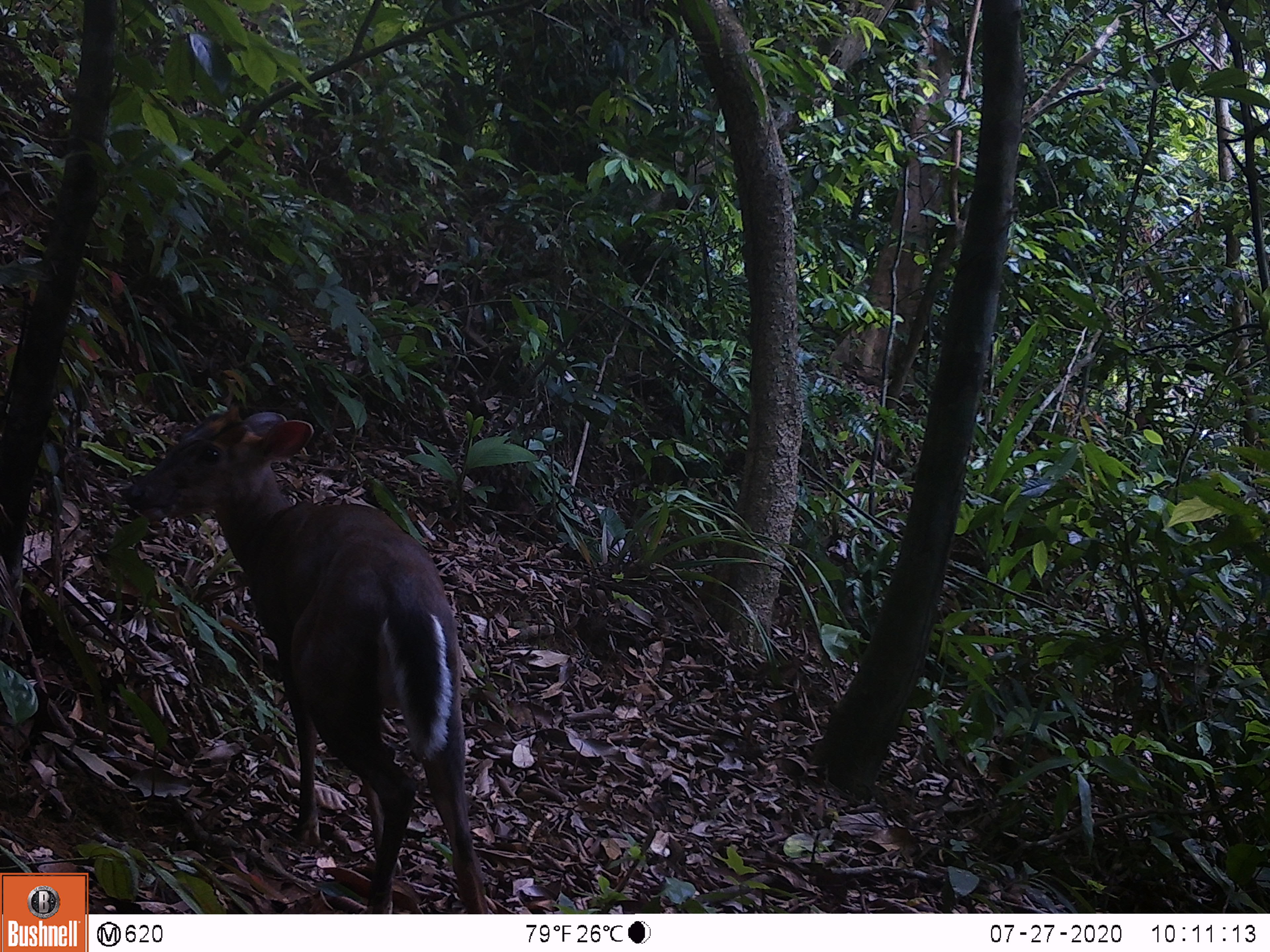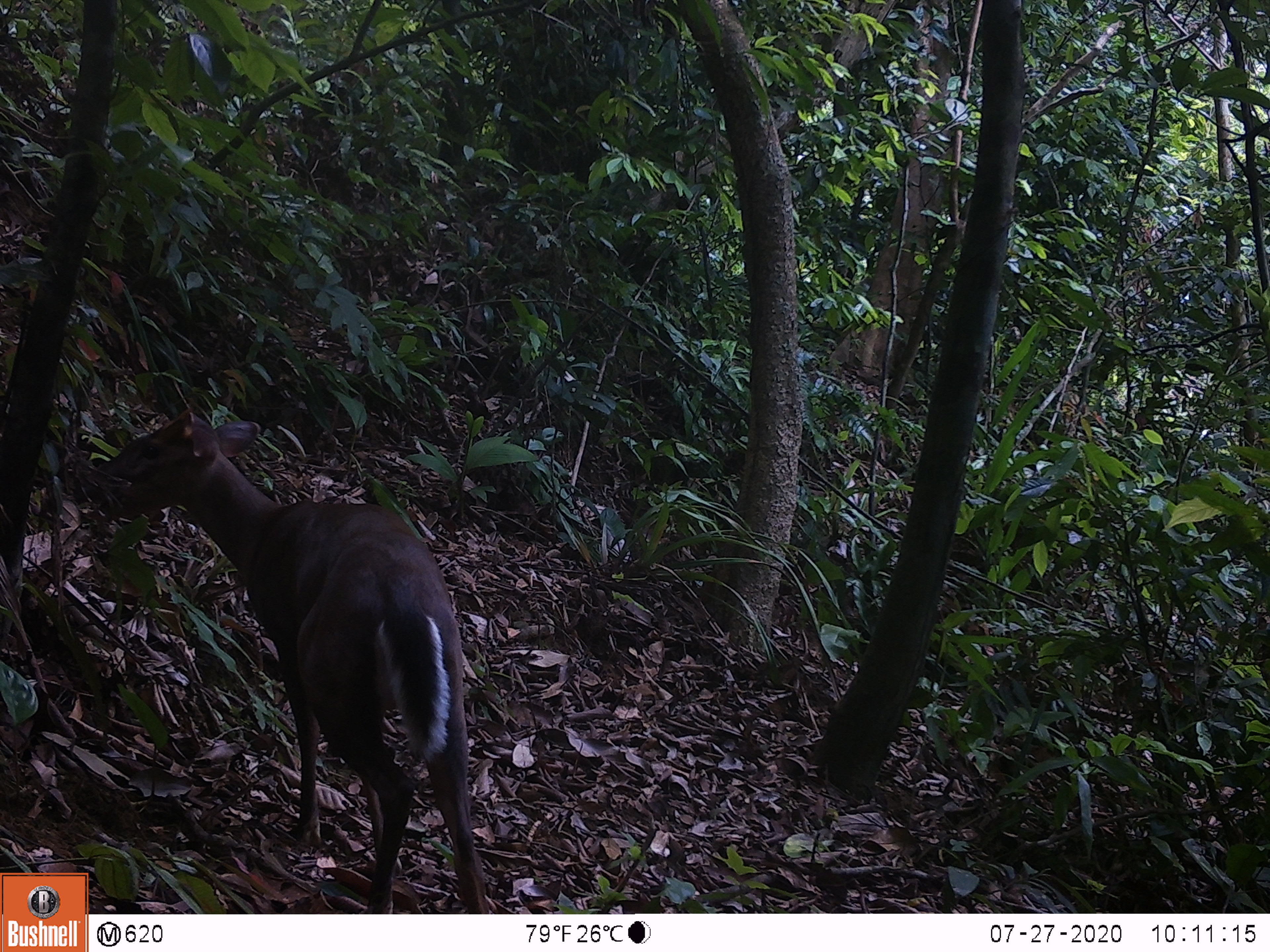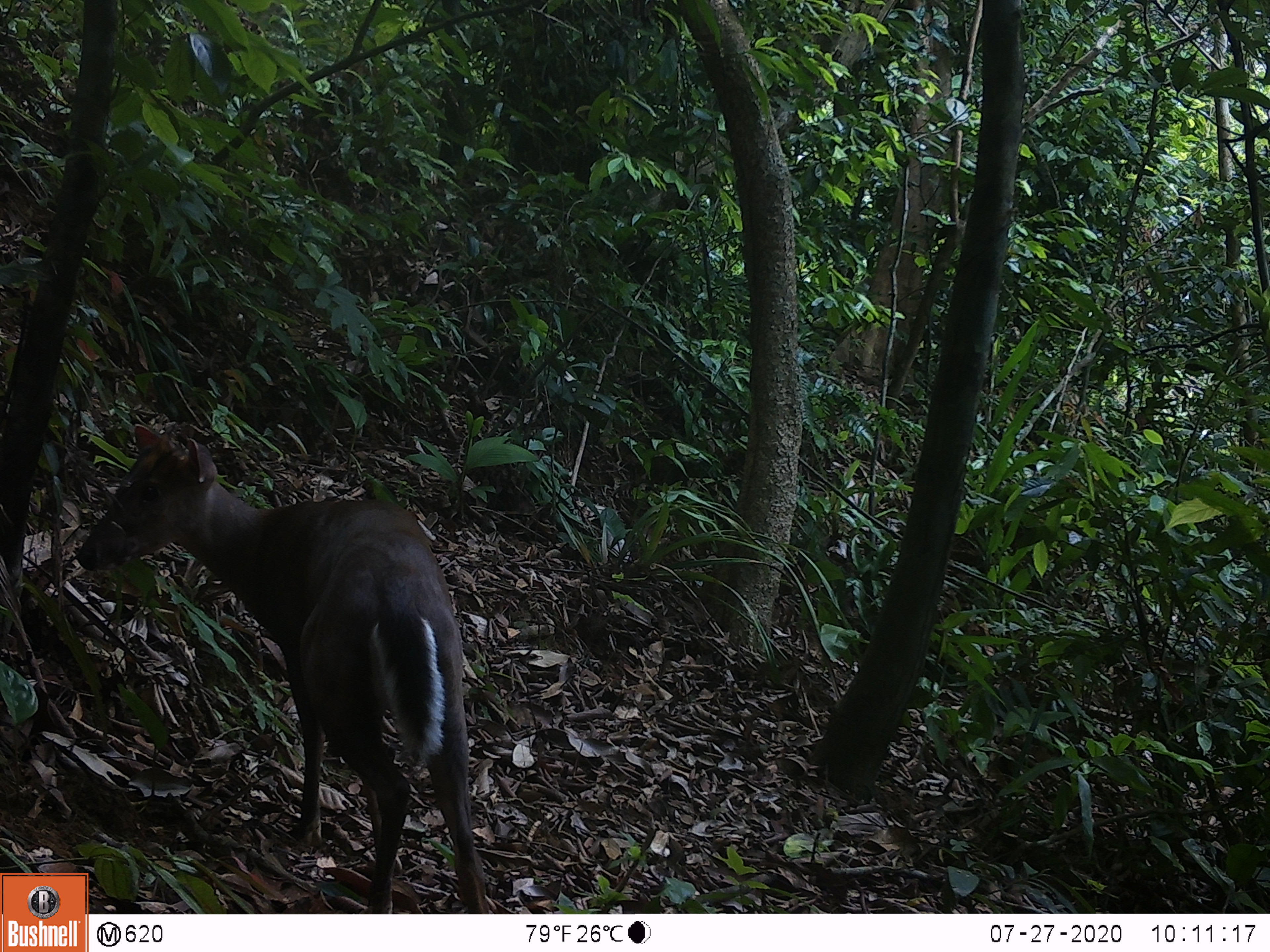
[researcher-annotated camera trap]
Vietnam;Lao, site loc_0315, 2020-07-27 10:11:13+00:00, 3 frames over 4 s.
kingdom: Animalia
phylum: Chordata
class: Mammalia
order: Artiodactyla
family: Cervidae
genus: Muntiacus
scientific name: Muntiacus rooseveltorum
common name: roosevelt's muntjac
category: roosevelts muntjac group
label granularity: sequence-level